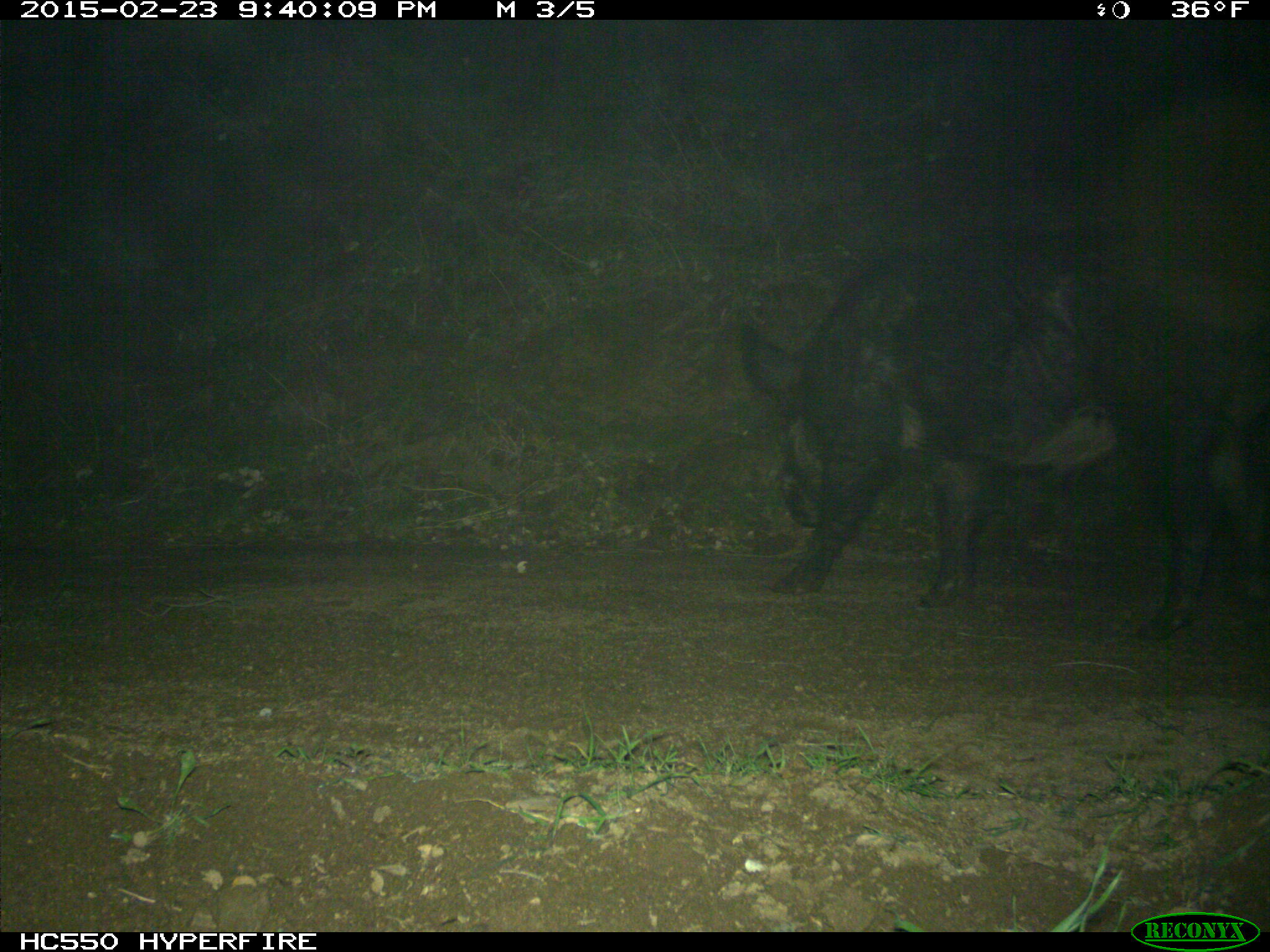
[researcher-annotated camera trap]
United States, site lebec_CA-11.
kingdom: Animalia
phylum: Chordata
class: Mammalia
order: Artiodactyla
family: Suidae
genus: Sus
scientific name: Sus scrofa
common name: wild boar